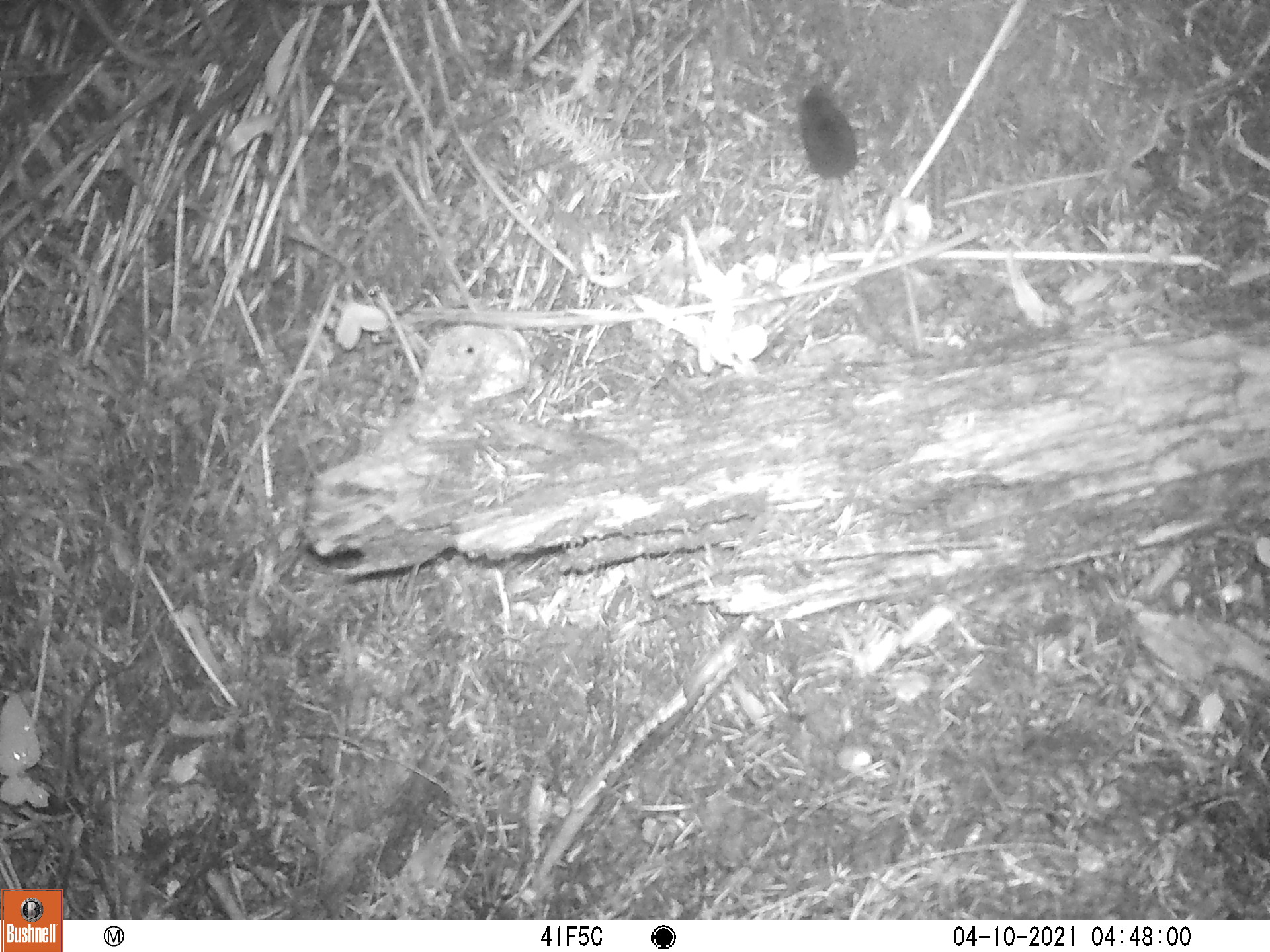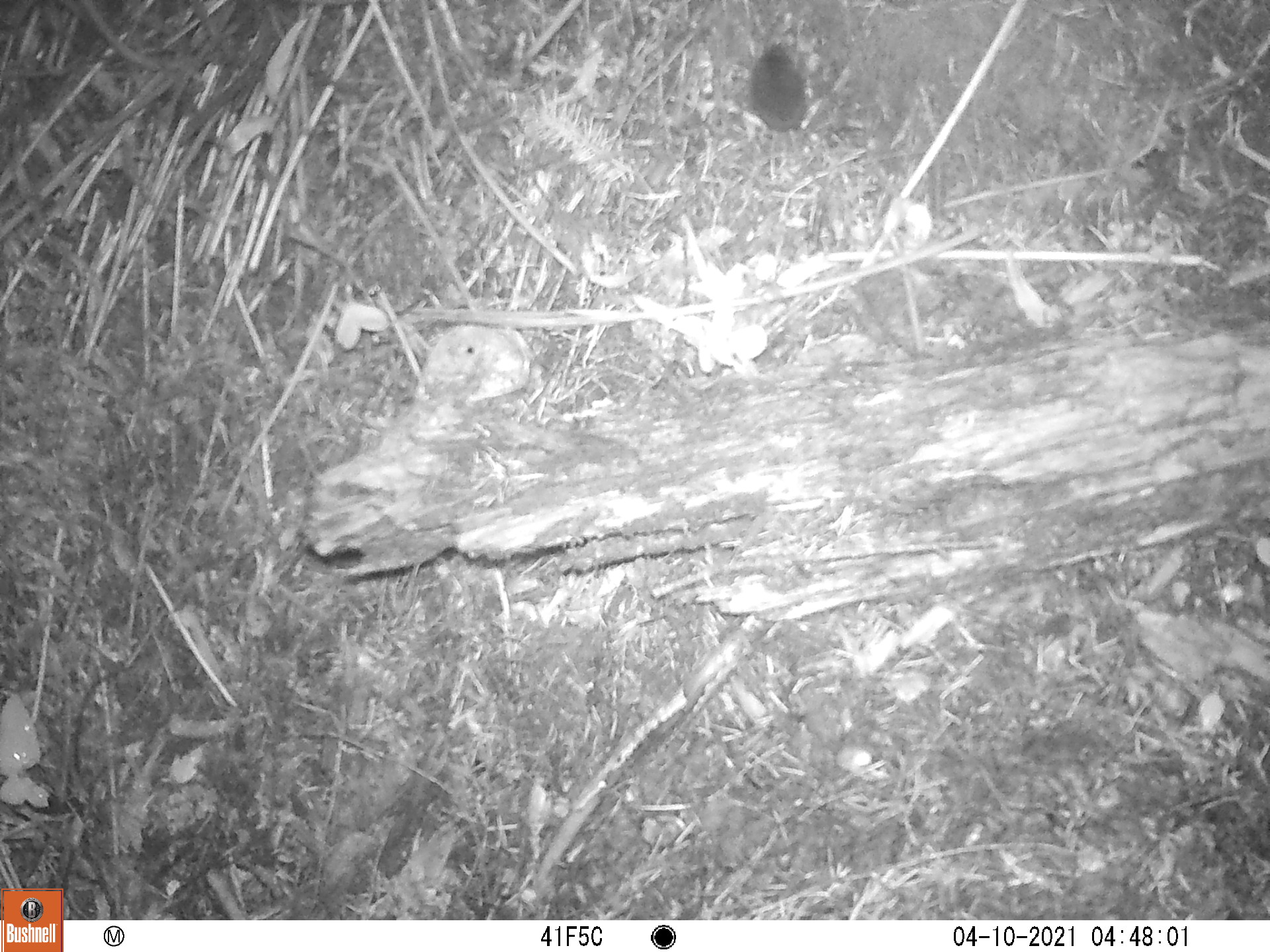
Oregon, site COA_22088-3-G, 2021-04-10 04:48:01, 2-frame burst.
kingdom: Animalia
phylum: Chordata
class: Mammalia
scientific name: Mammalia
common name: small mammal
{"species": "small mammal (Mammalia)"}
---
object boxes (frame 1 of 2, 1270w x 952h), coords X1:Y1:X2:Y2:
small mammal: 739:48:926:307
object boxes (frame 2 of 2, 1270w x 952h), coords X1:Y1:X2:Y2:
small mammal: 712:21:867:229